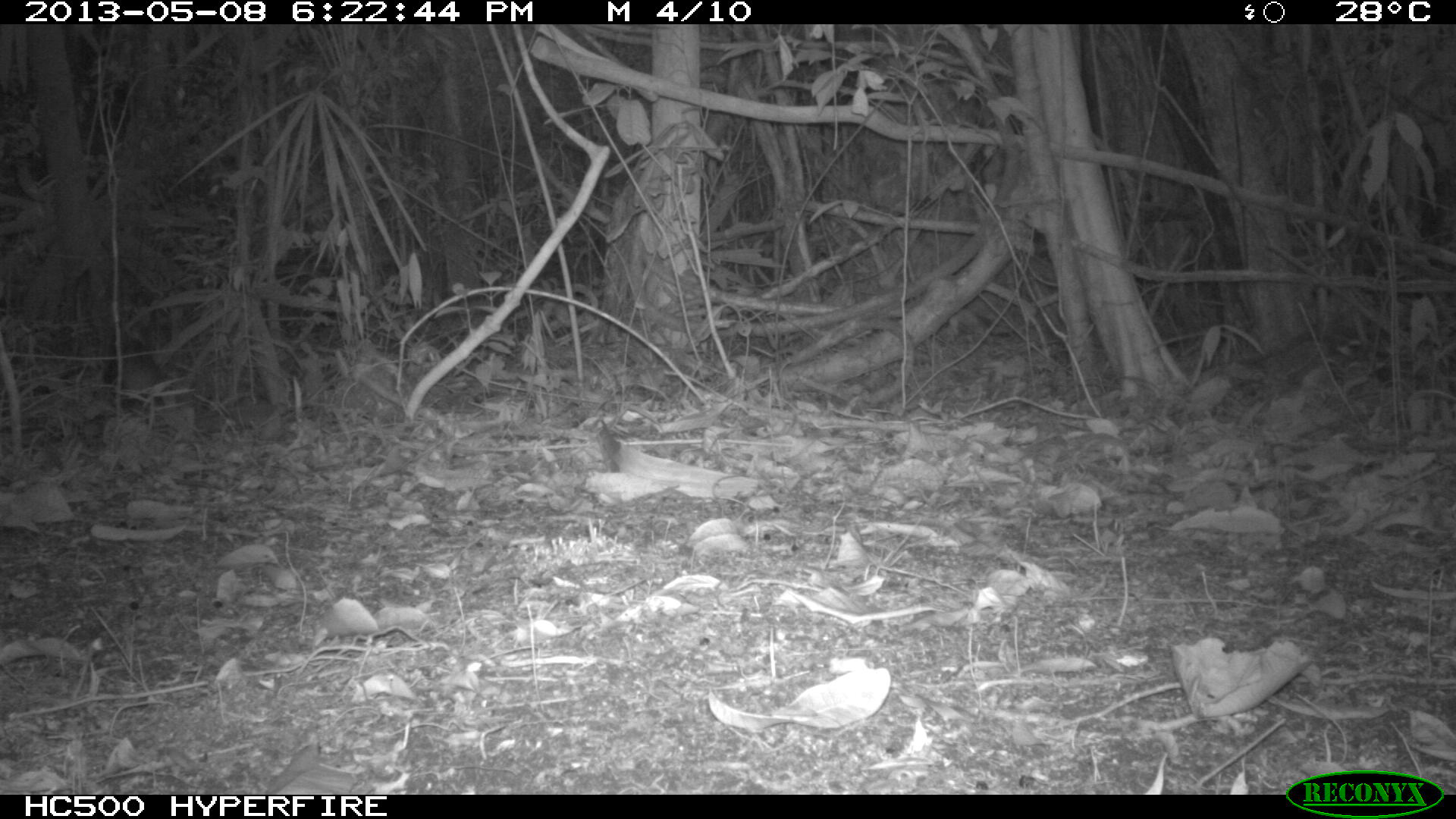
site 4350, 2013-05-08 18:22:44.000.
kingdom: Animalia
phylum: Chordata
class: Mammalia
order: Carnivora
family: Canidae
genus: Urocyon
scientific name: Urocyon cinereoargenteus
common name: gray fox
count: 1